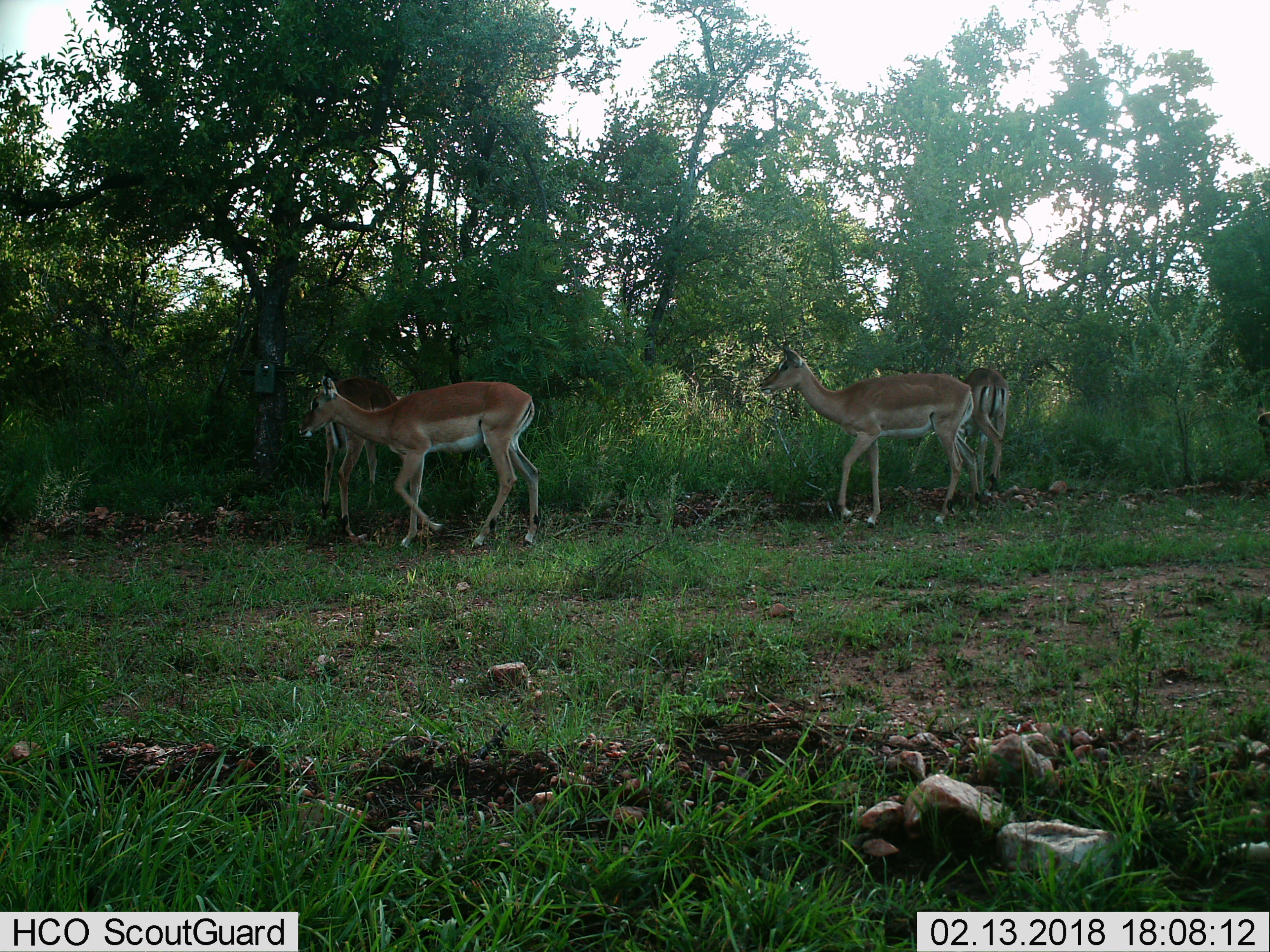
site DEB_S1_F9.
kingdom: Animalia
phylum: Chordata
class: Mammalia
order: Artiodactyla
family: Bovidae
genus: Aepyceros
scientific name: Aepyceros melampus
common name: impala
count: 4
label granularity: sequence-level